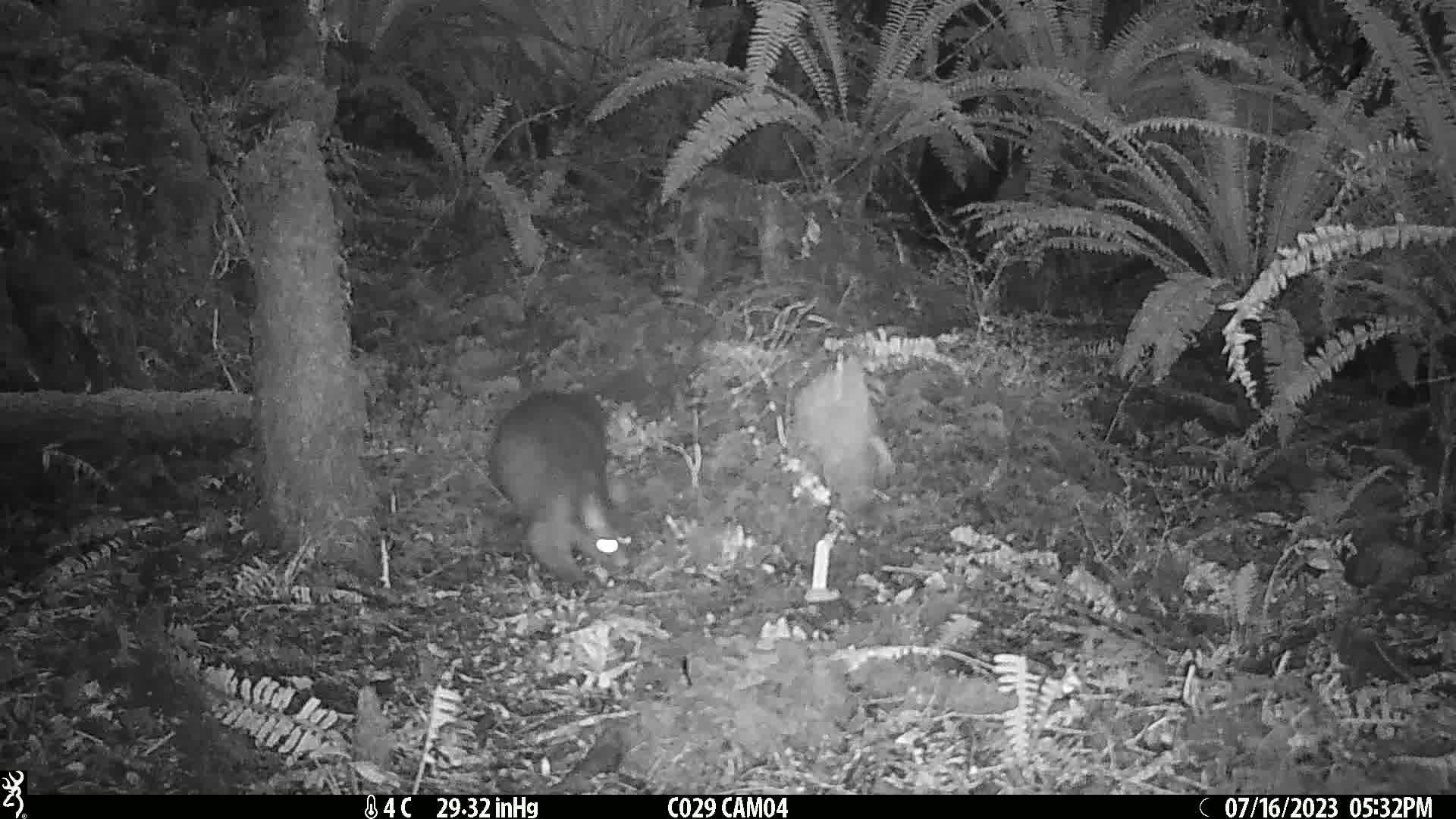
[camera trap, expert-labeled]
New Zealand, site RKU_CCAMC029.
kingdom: Animalia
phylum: Chordata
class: Mammalia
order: Diprotodontia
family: Phalangeridae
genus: Trichosurus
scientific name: Trichosurus vulpecula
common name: common brushtail possum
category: possum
Possum (common brushtail possum) (Trichosurus vulpecula).